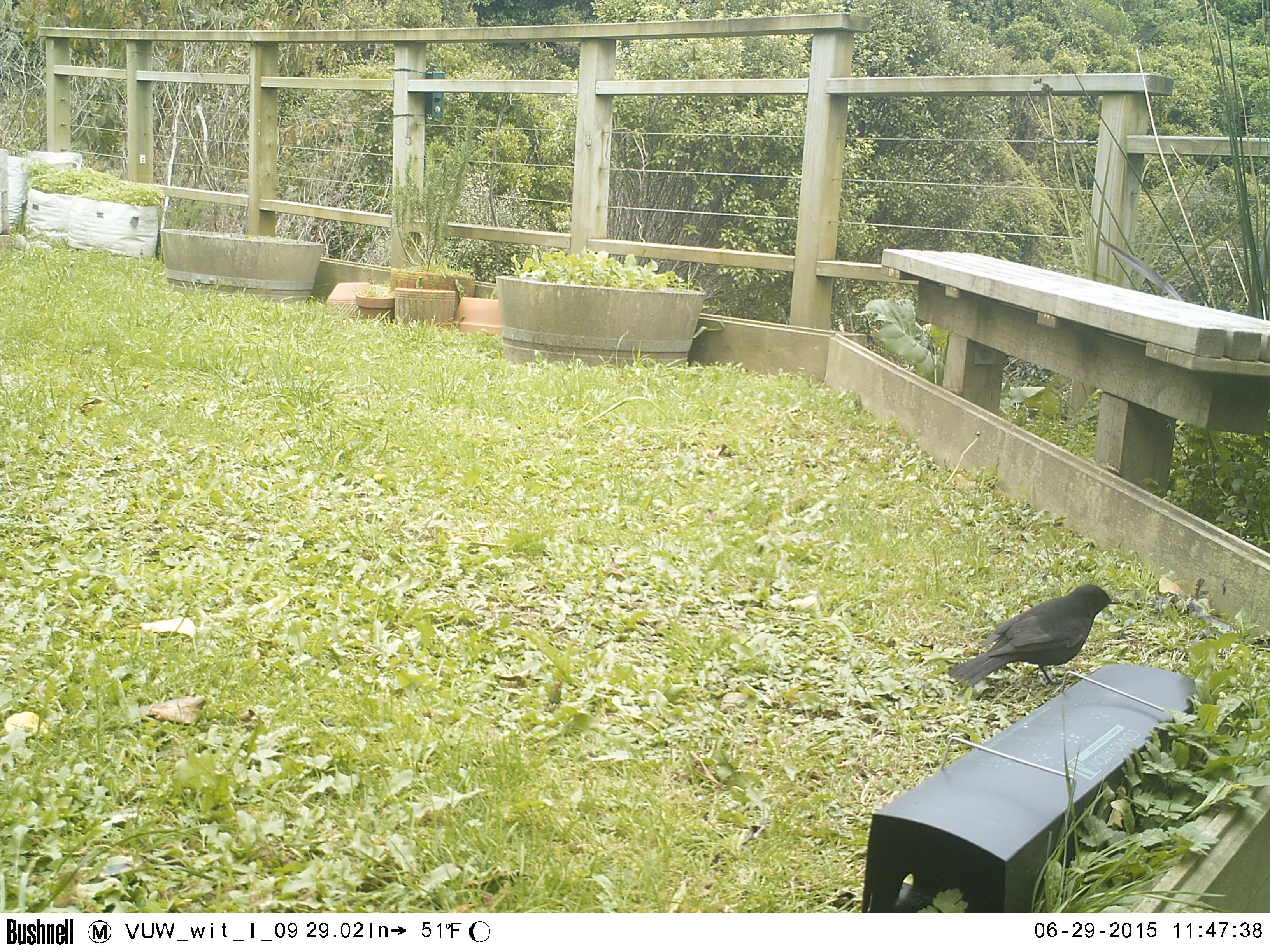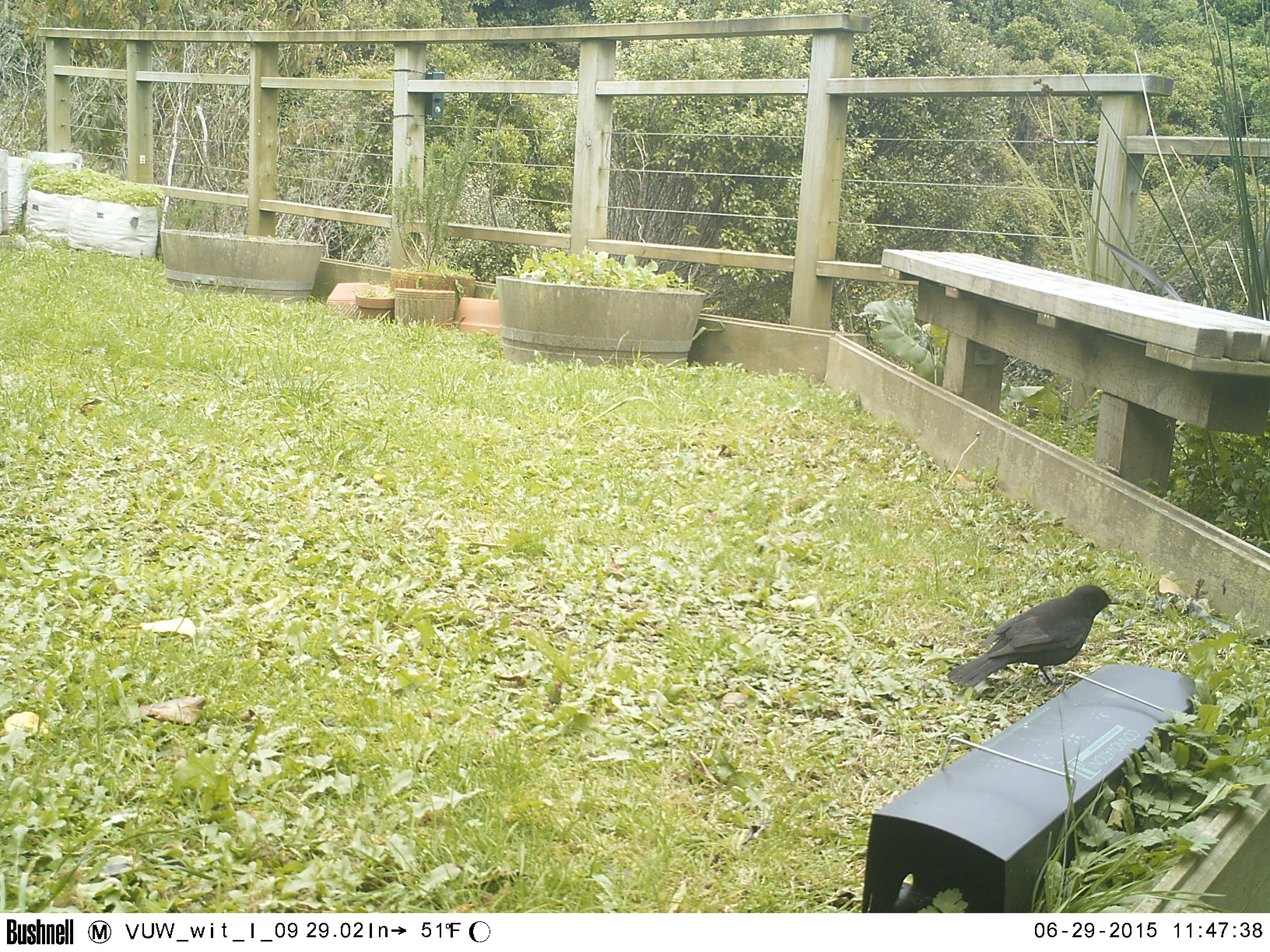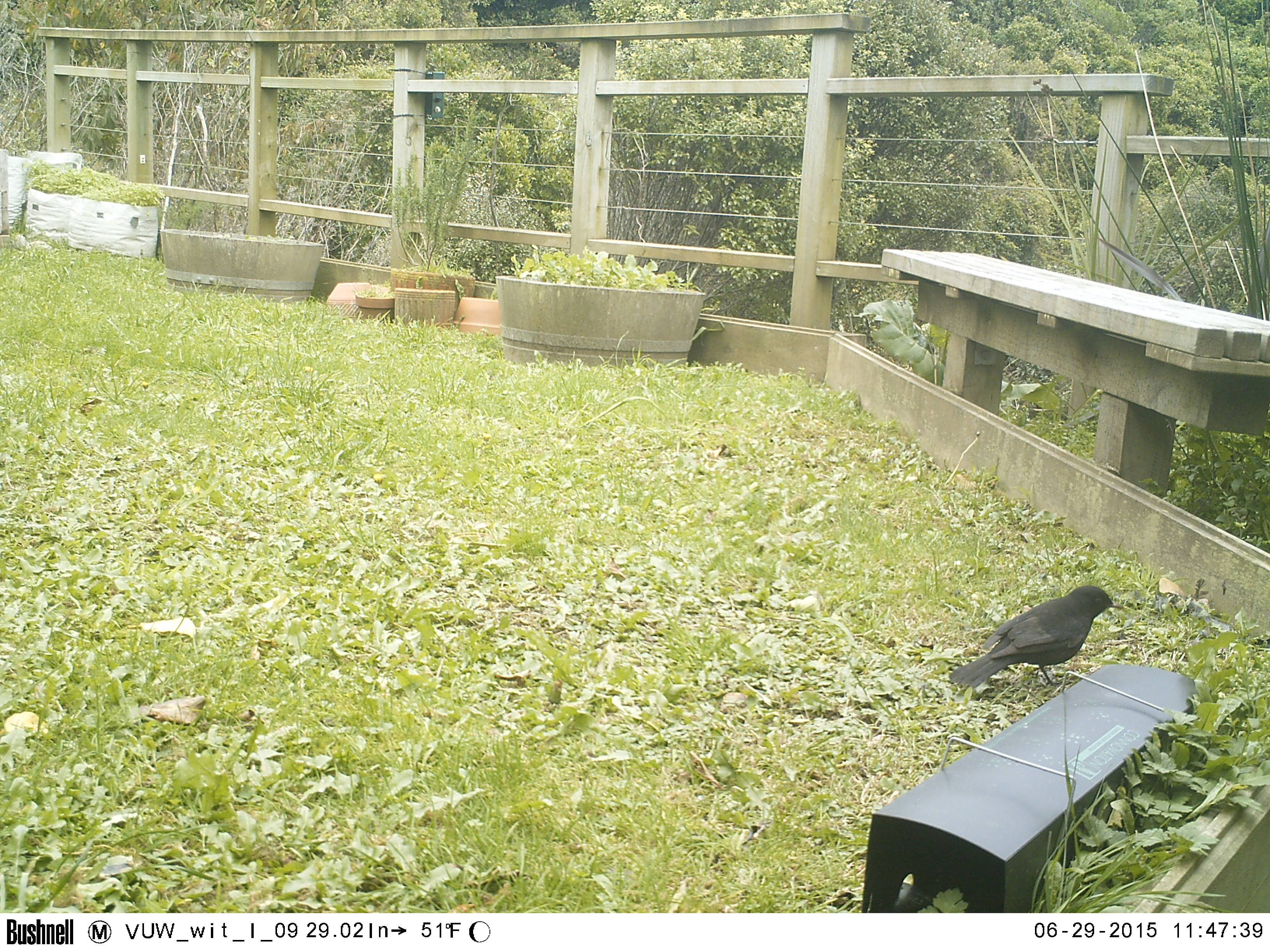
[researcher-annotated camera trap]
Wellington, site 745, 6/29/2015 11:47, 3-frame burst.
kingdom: Animalia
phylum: Chordata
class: Aves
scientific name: Aves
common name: bird